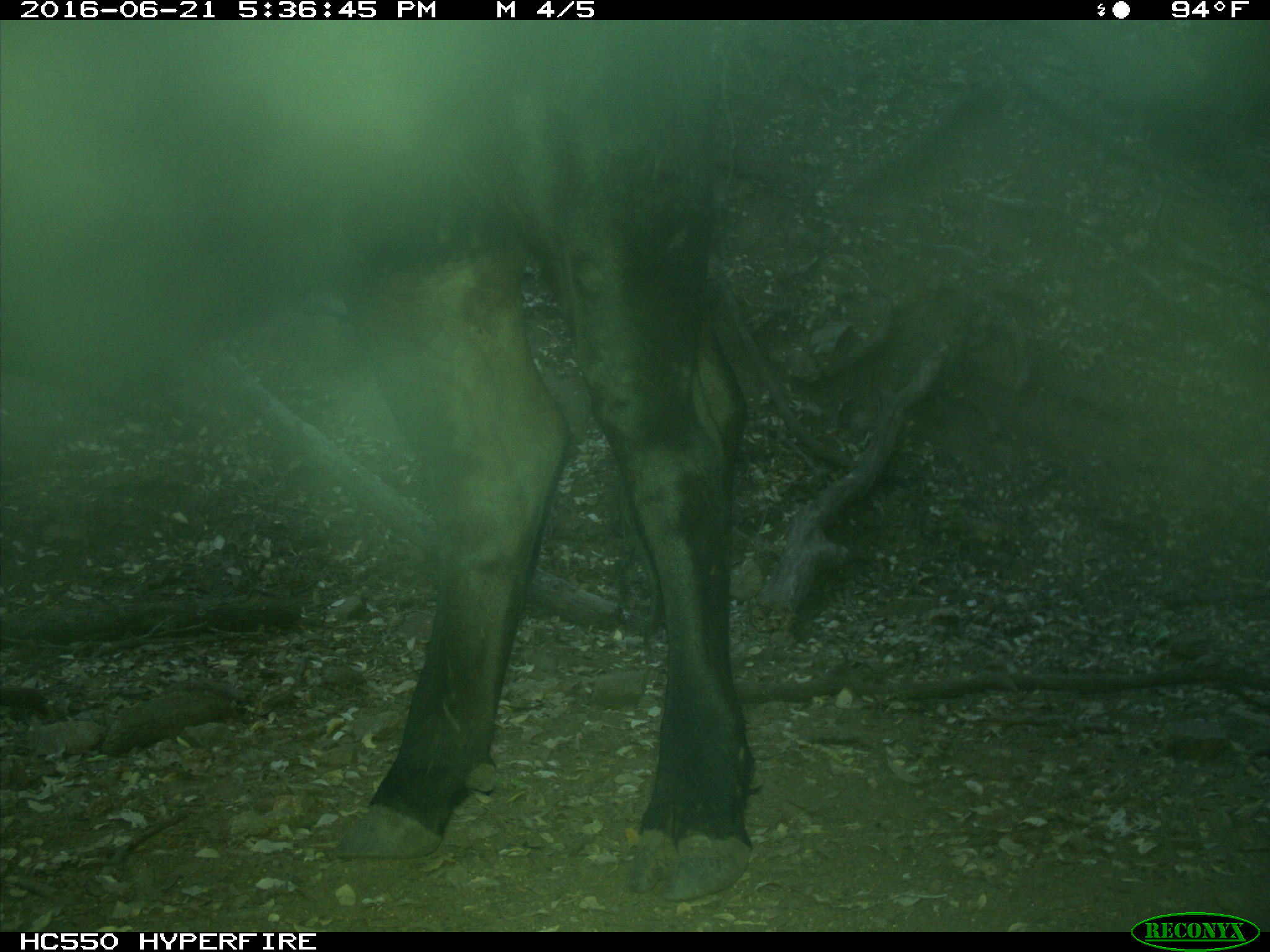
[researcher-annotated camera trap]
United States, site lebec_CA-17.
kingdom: Animalia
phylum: Chordata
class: Mammalia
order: Artiodactyla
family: Bovidae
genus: Bos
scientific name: Bos taurus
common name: domestic cow